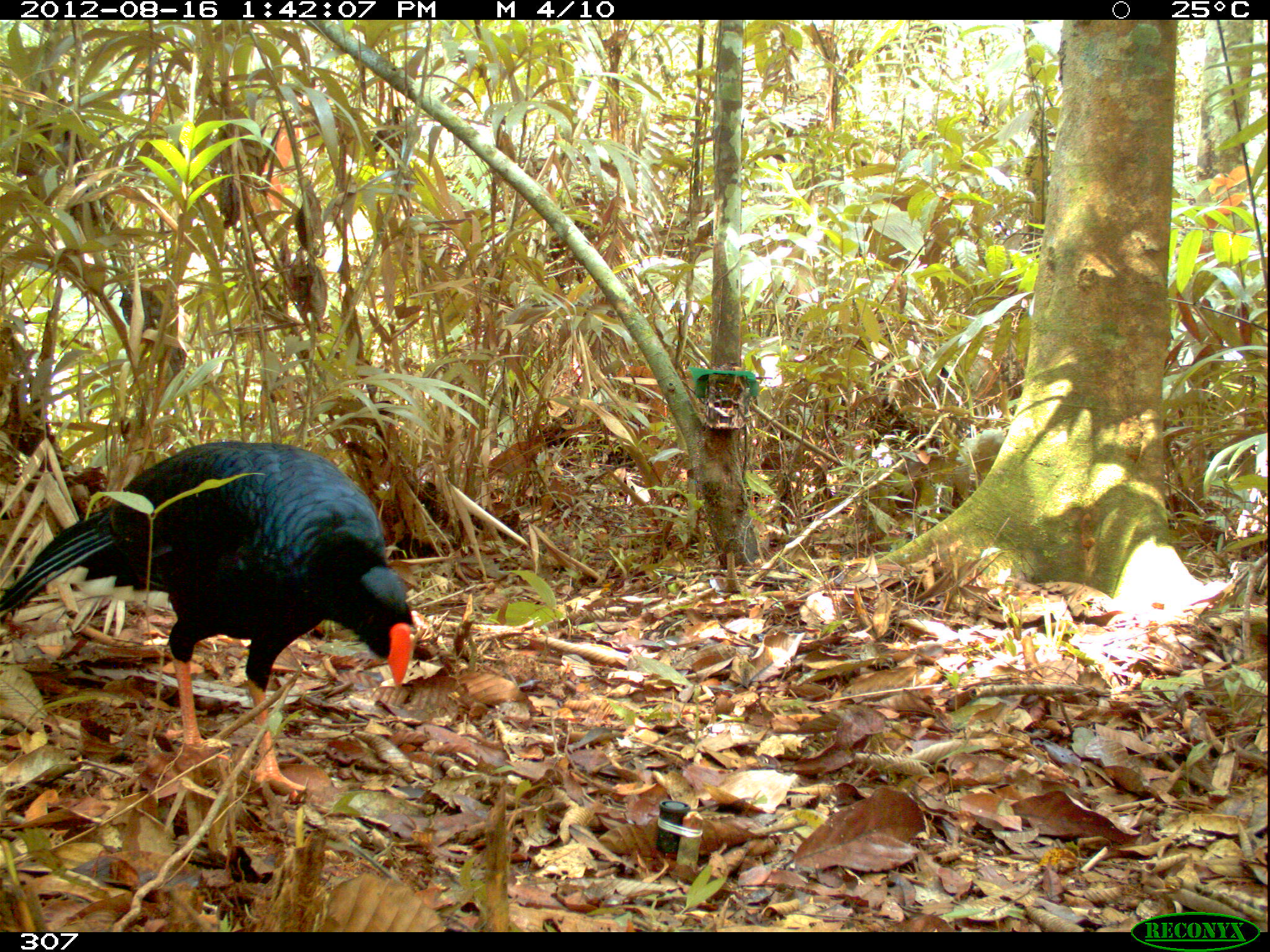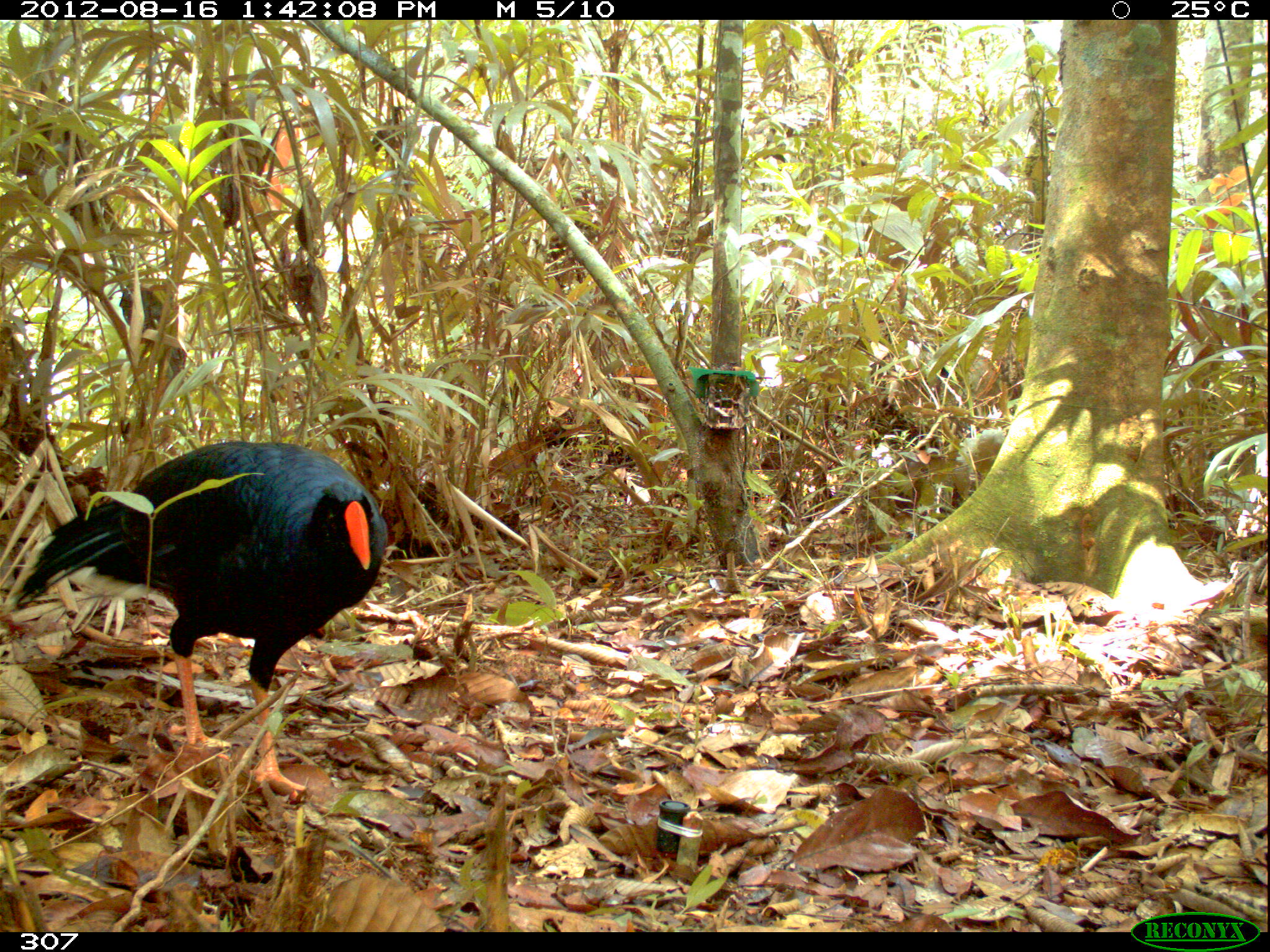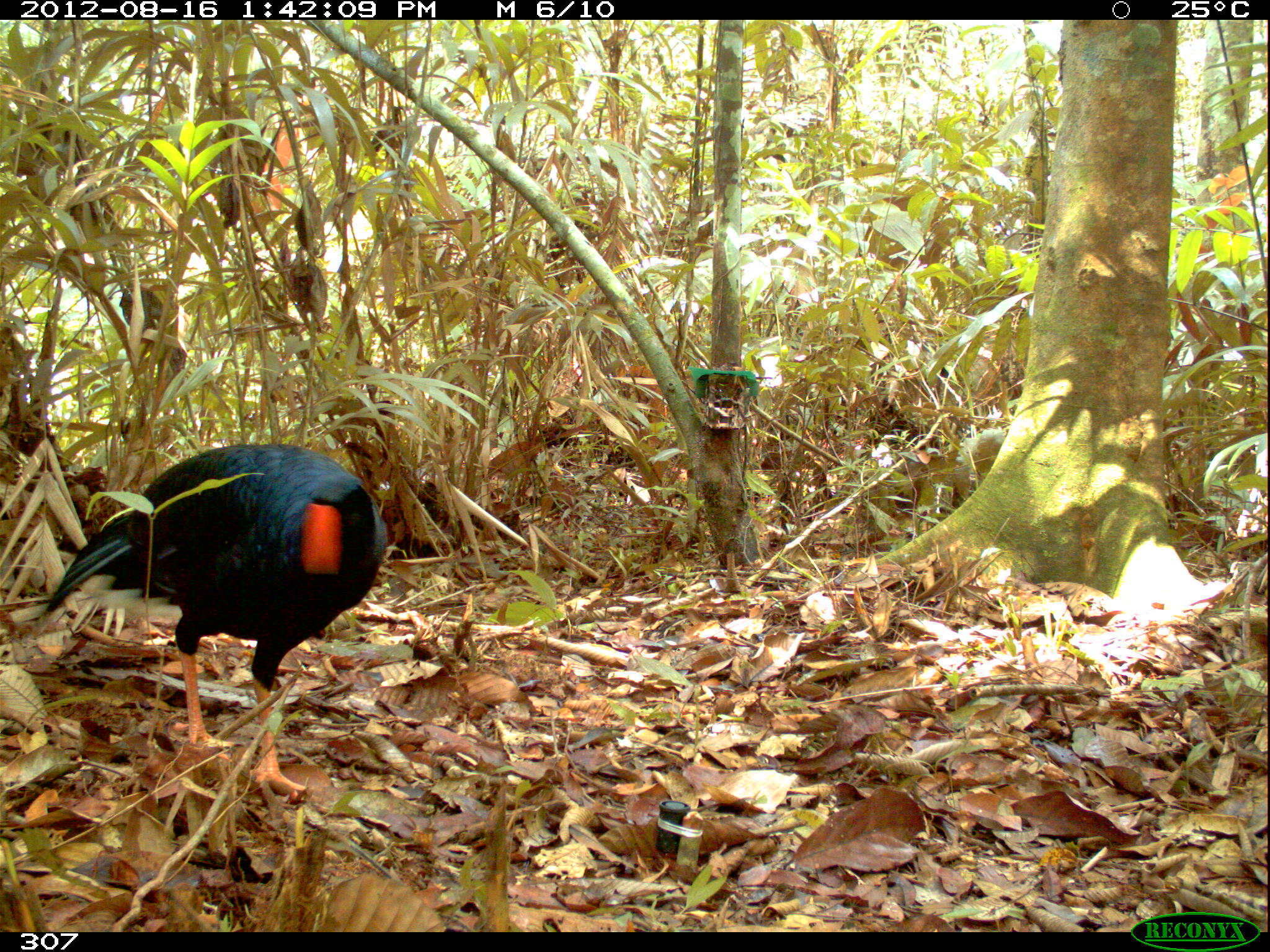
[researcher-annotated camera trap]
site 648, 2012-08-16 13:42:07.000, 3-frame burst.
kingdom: Animalia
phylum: Chordata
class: Aves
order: Galliformes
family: Cracidae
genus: Mitu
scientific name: Mitu tuberosum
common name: razor-billed curassow